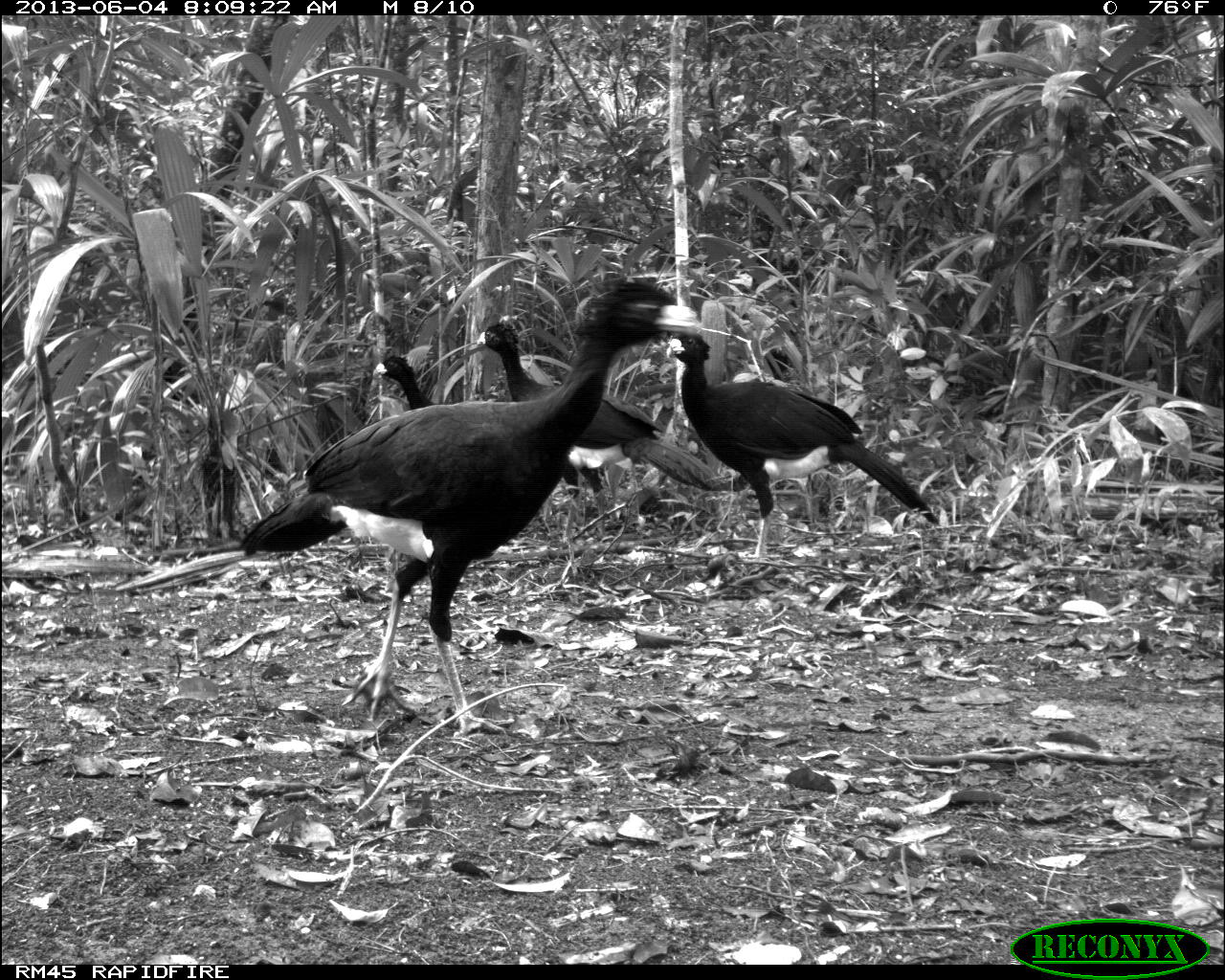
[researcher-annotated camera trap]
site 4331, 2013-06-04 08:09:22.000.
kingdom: Animalia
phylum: Chordata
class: Aves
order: Galliformes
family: Cracidae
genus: Crax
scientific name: Crax rubra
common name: great curassow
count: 5